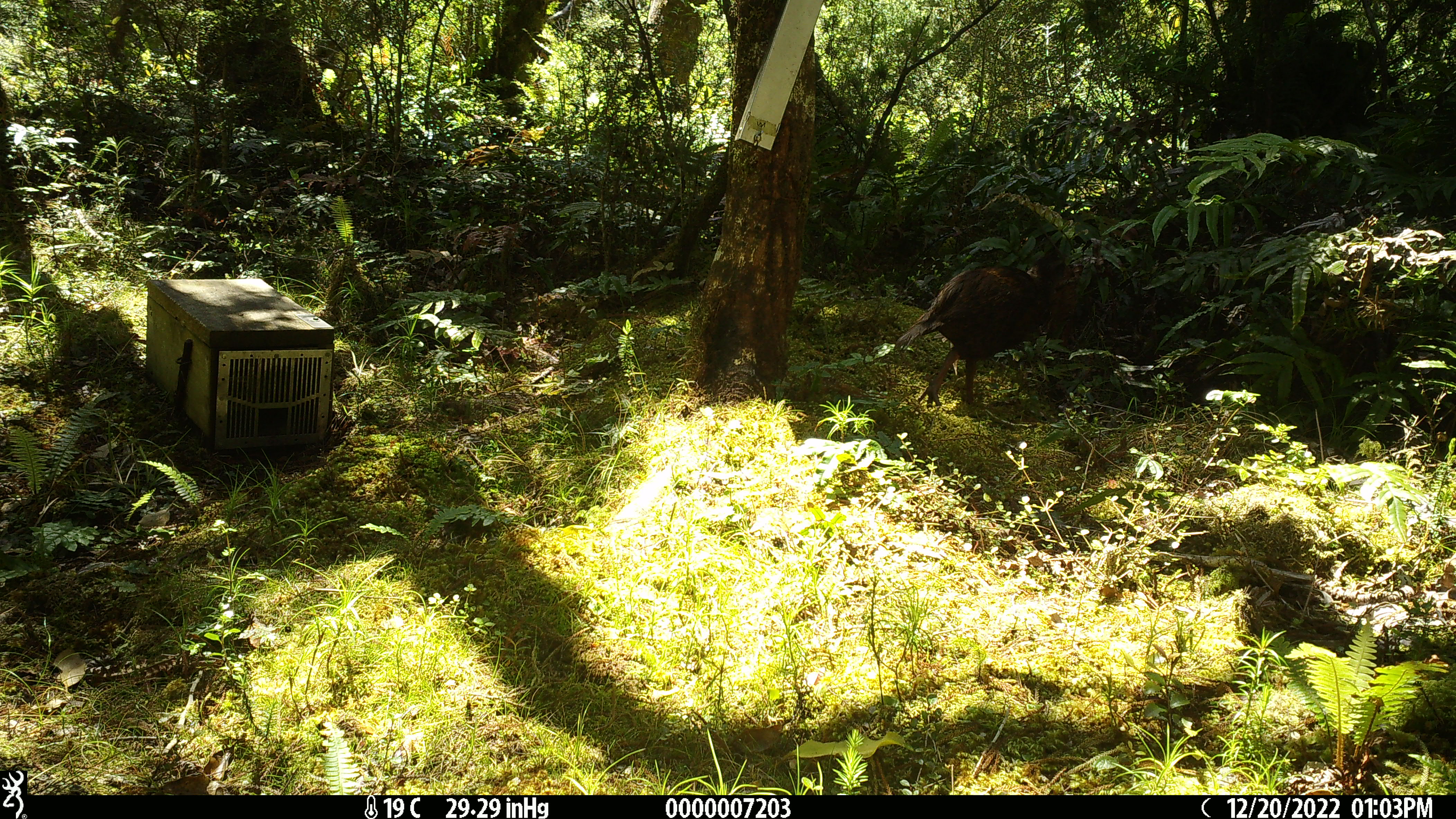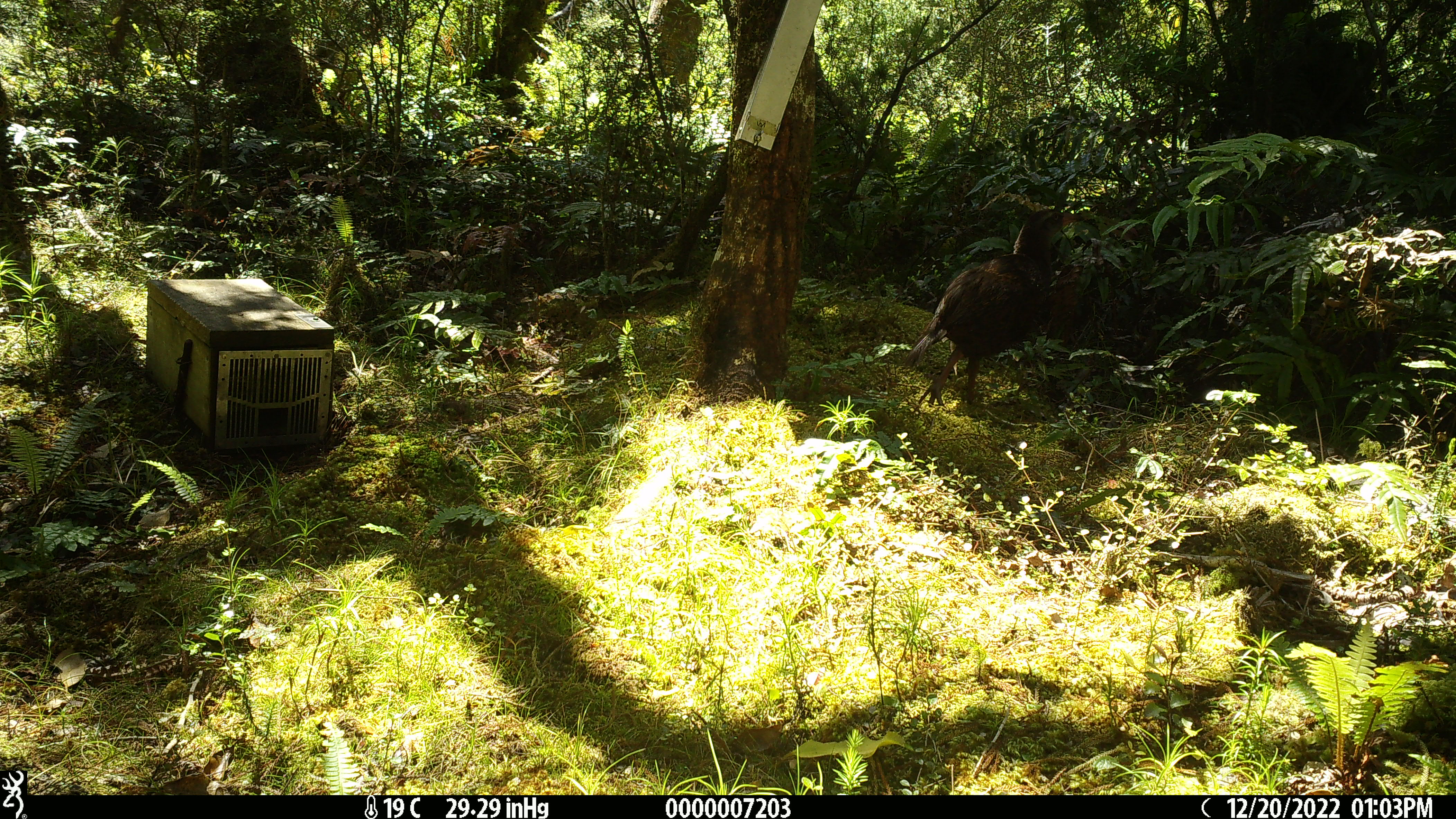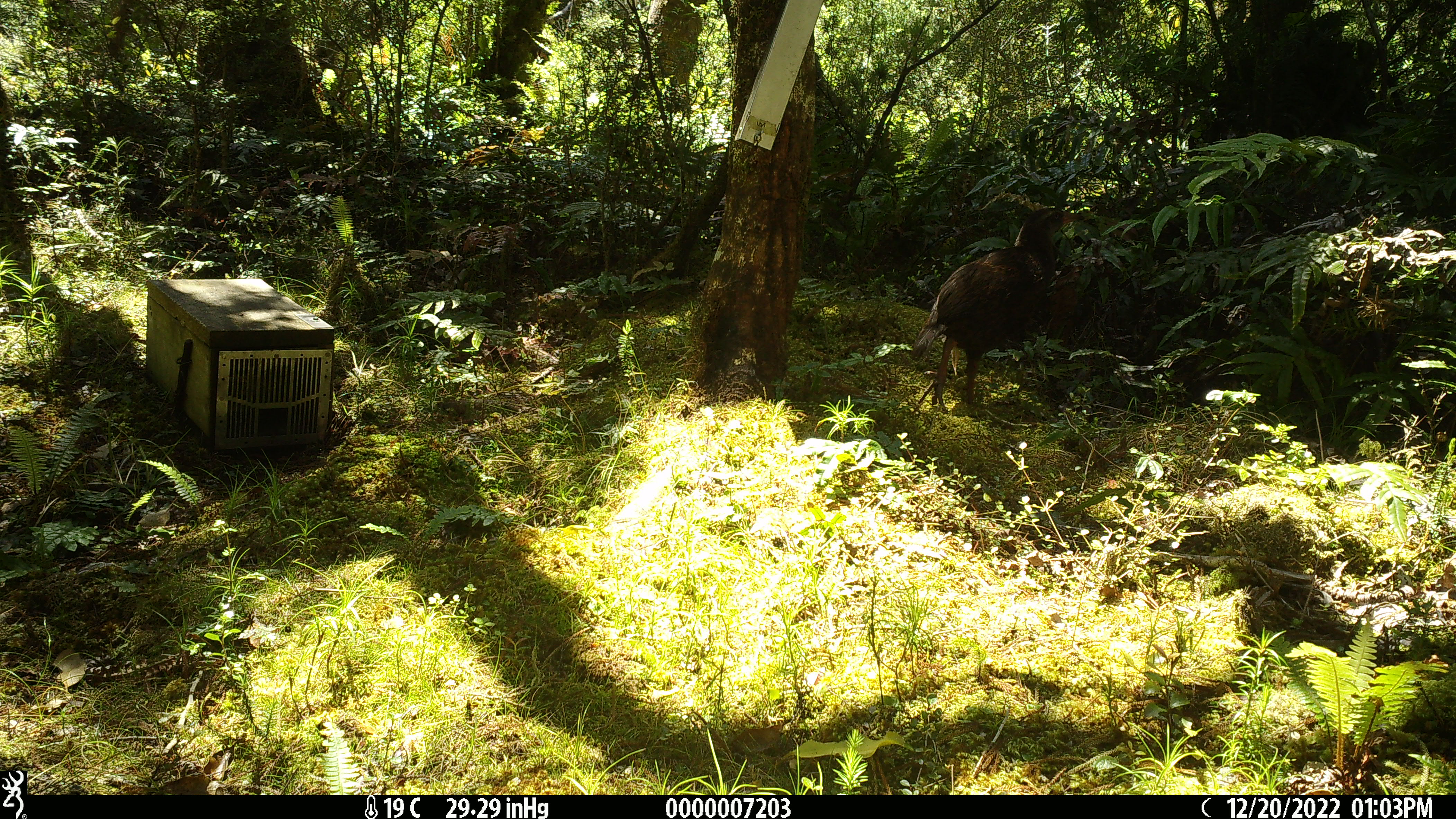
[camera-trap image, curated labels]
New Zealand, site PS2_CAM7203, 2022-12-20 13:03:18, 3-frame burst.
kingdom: Animalia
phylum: Chordata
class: Aves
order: Gruiformes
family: Rallidae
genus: Gallirallus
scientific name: Gallirallus australis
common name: weka